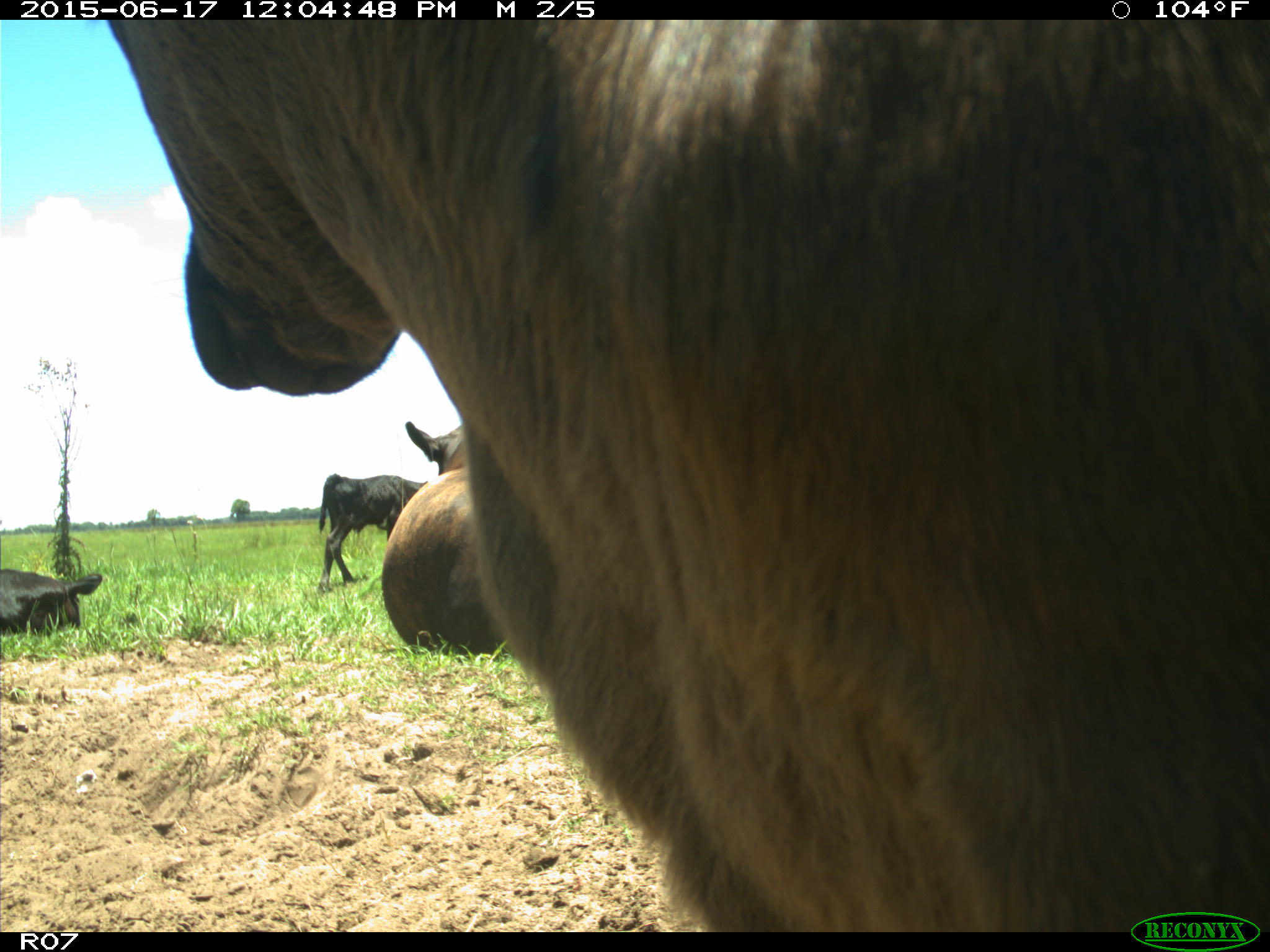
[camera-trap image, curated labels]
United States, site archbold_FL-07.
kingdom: Animalia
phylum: Chordata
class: Mammalia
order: Artiodactyla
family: Bovidae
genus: Bos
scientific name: Bos taurus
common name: domestic cow